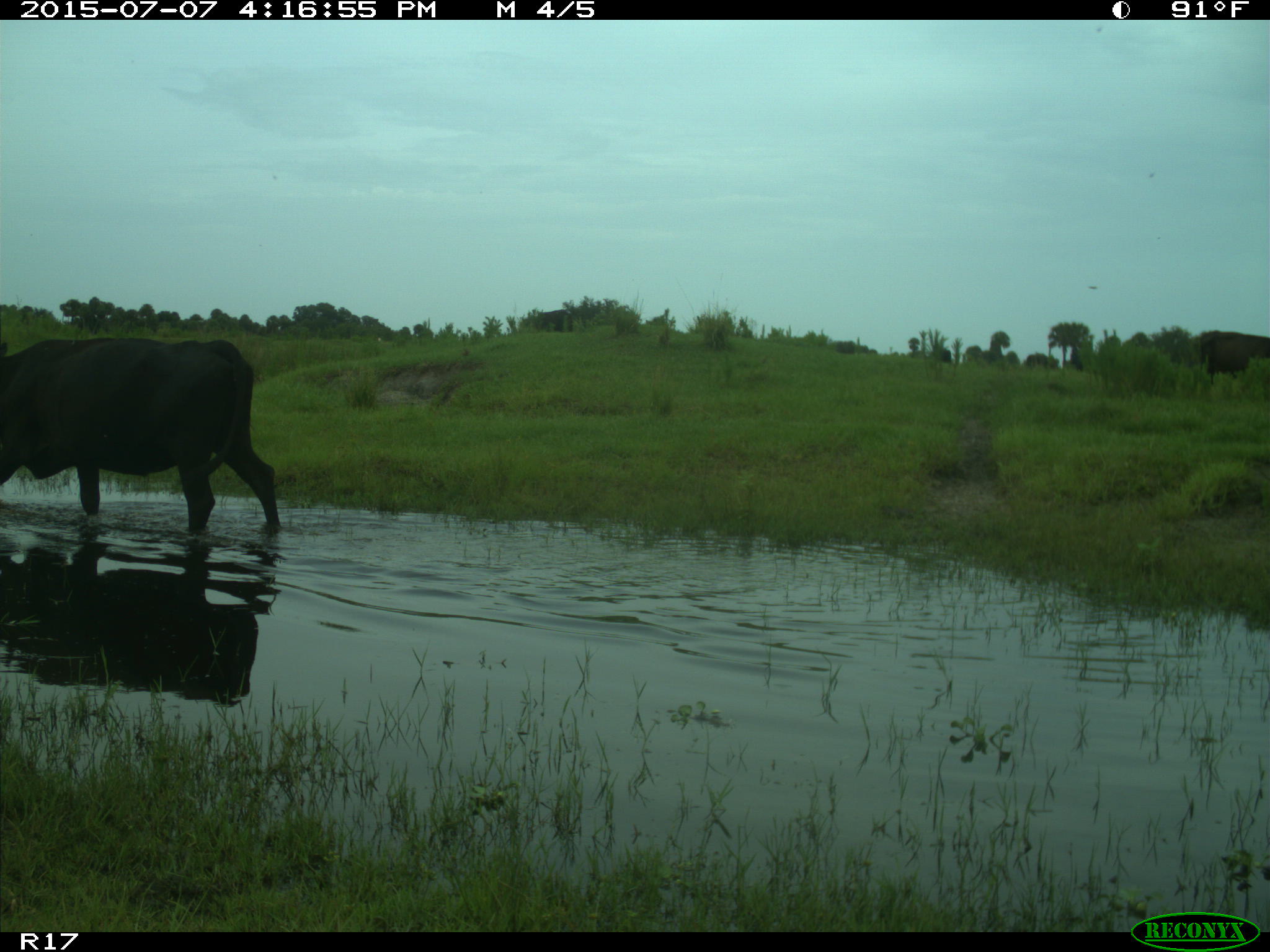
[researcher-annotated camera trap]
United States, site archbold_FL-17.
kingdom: Animalia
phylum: Chordata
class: Mammalia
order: Artiodactyla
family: Bovidae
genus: Bos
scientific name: Bos taurus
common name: domestic cow